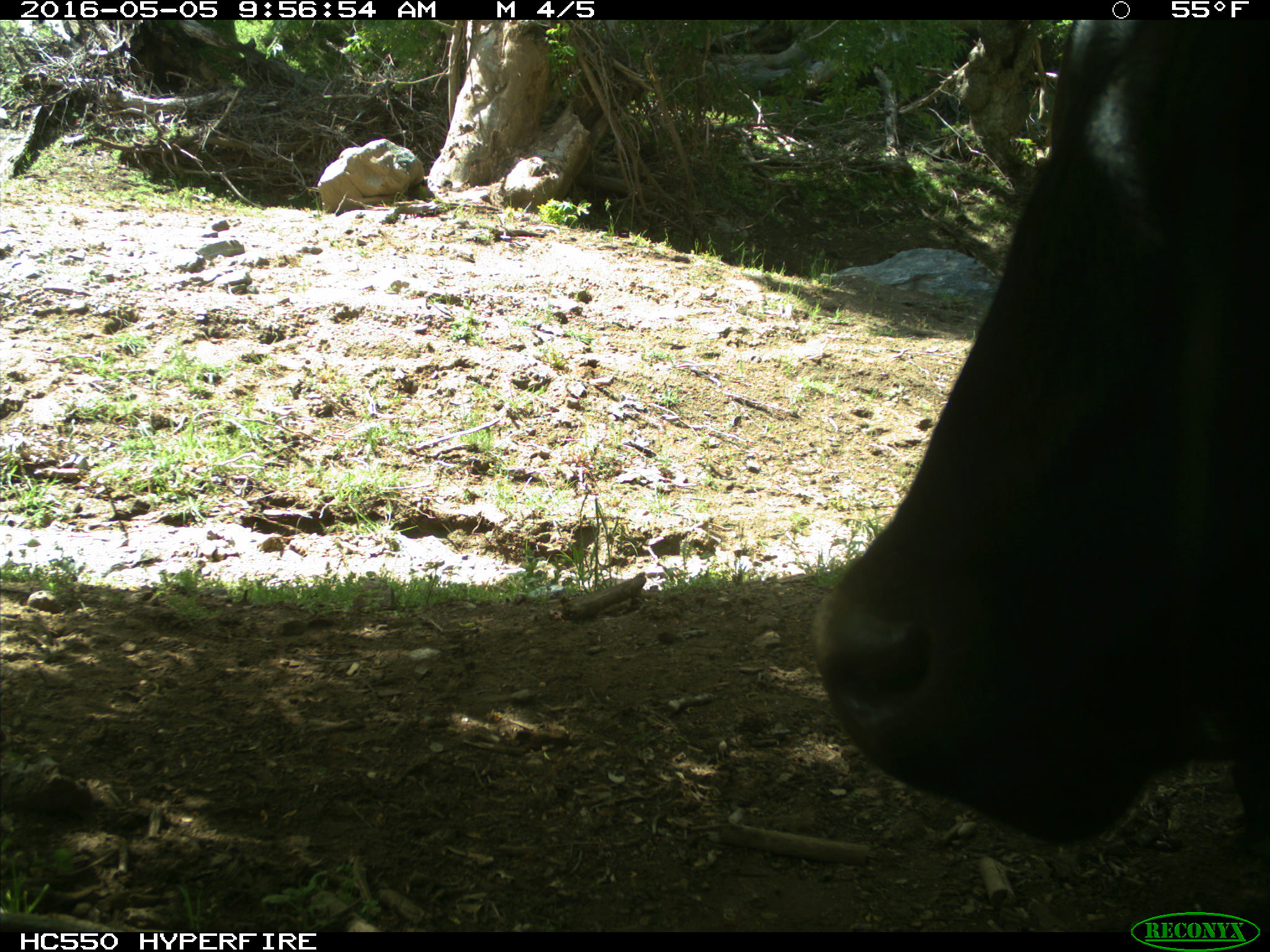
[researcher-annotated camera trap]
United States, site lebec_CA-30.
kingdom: Animalia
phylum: Chordata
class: Mammalia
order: Artiodactyla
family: Bovidae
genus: Bos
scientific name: Bos taurus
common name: domestic cow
Bos taurus (domestic cow).